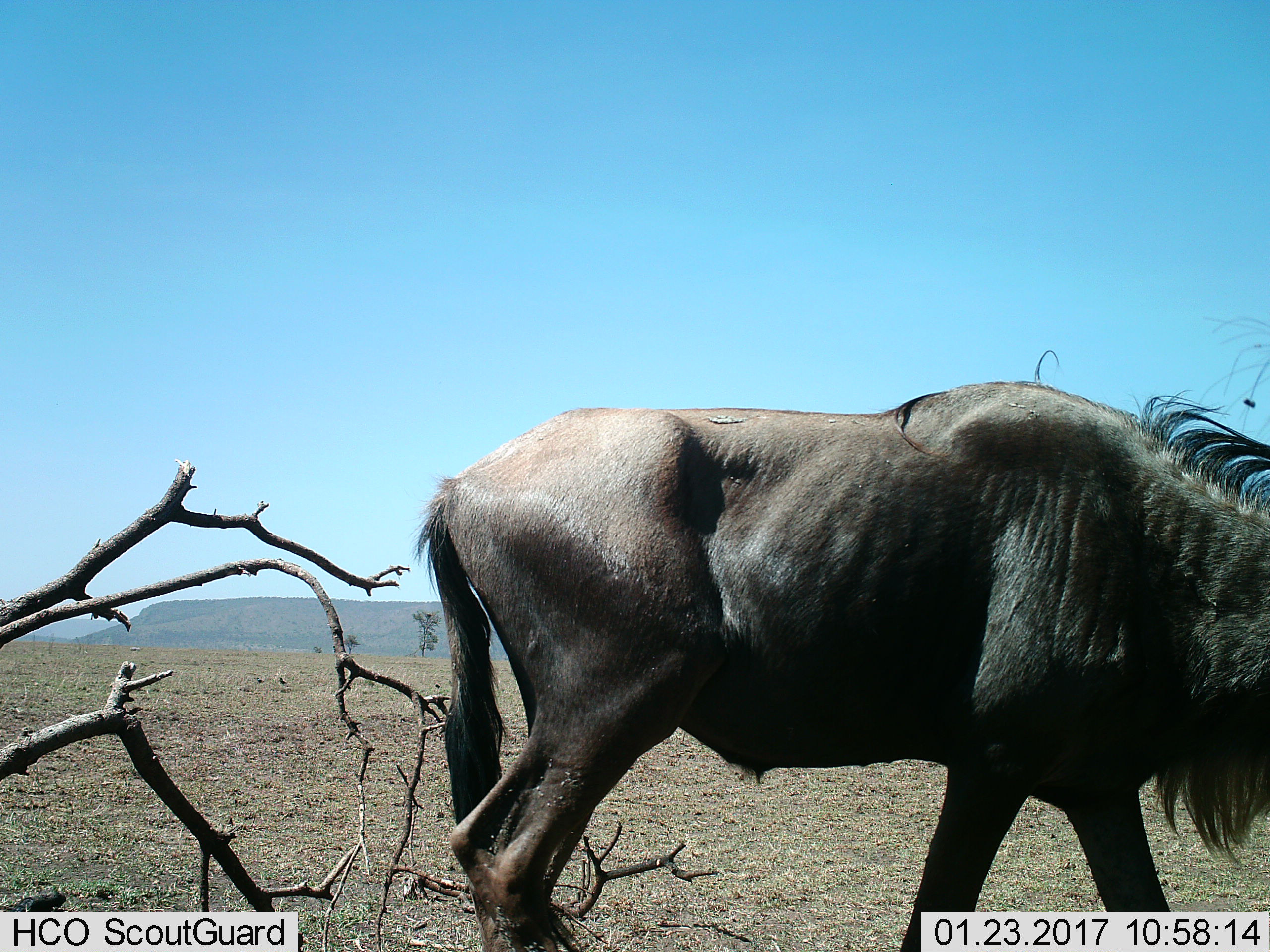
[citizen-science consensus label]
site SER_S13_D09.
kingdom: Animalia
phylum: Chordata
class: Mammalia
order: Artiodactyla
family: Bovidae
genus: Connochaetes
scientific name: Connochaetes taurinus taurinus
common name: blue wildebeest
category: wildebeestblue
Wildebeestblue (blue wildebeest) (Connochaetes taurinus taurinus), count 1. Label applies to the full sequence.